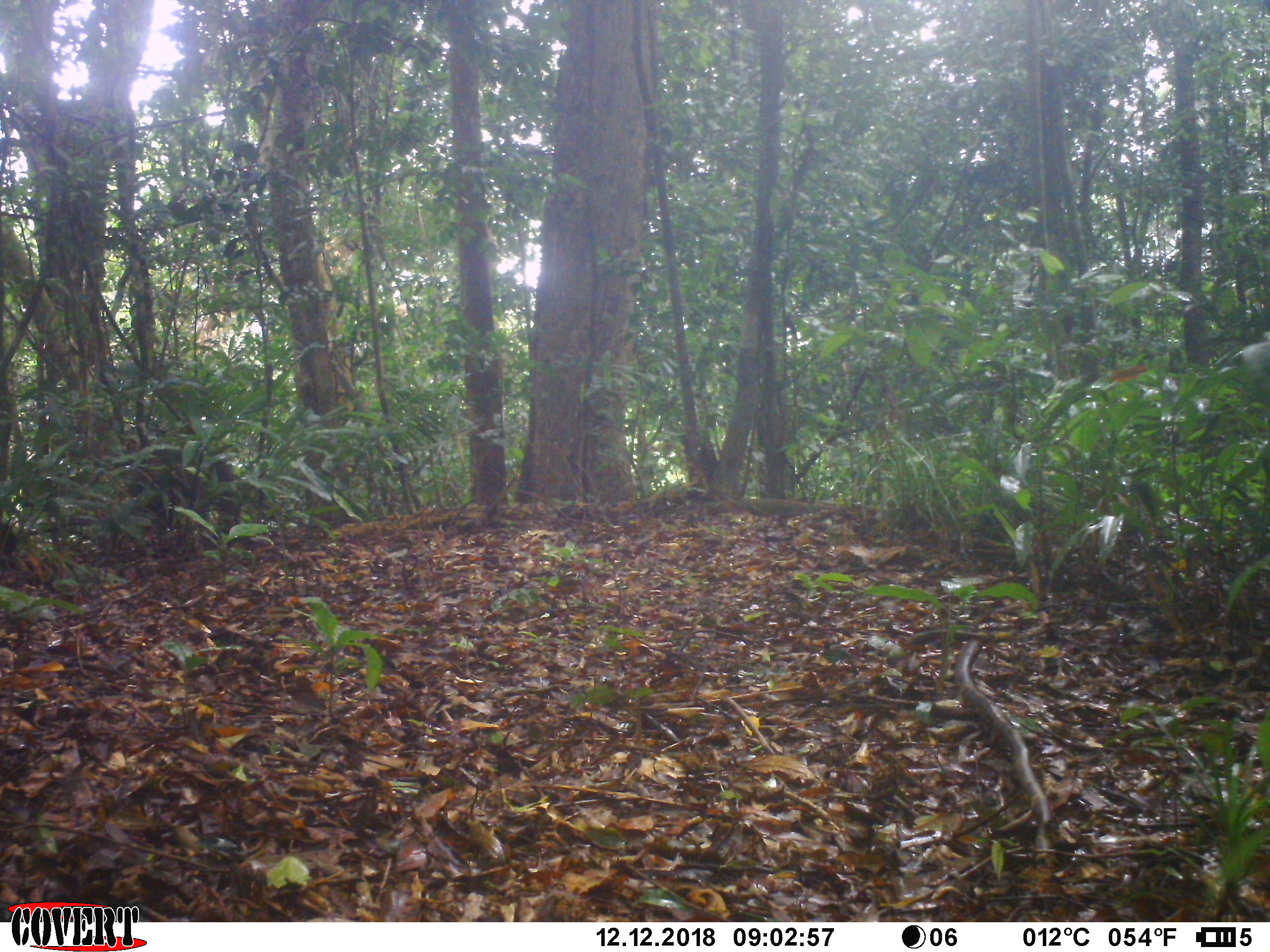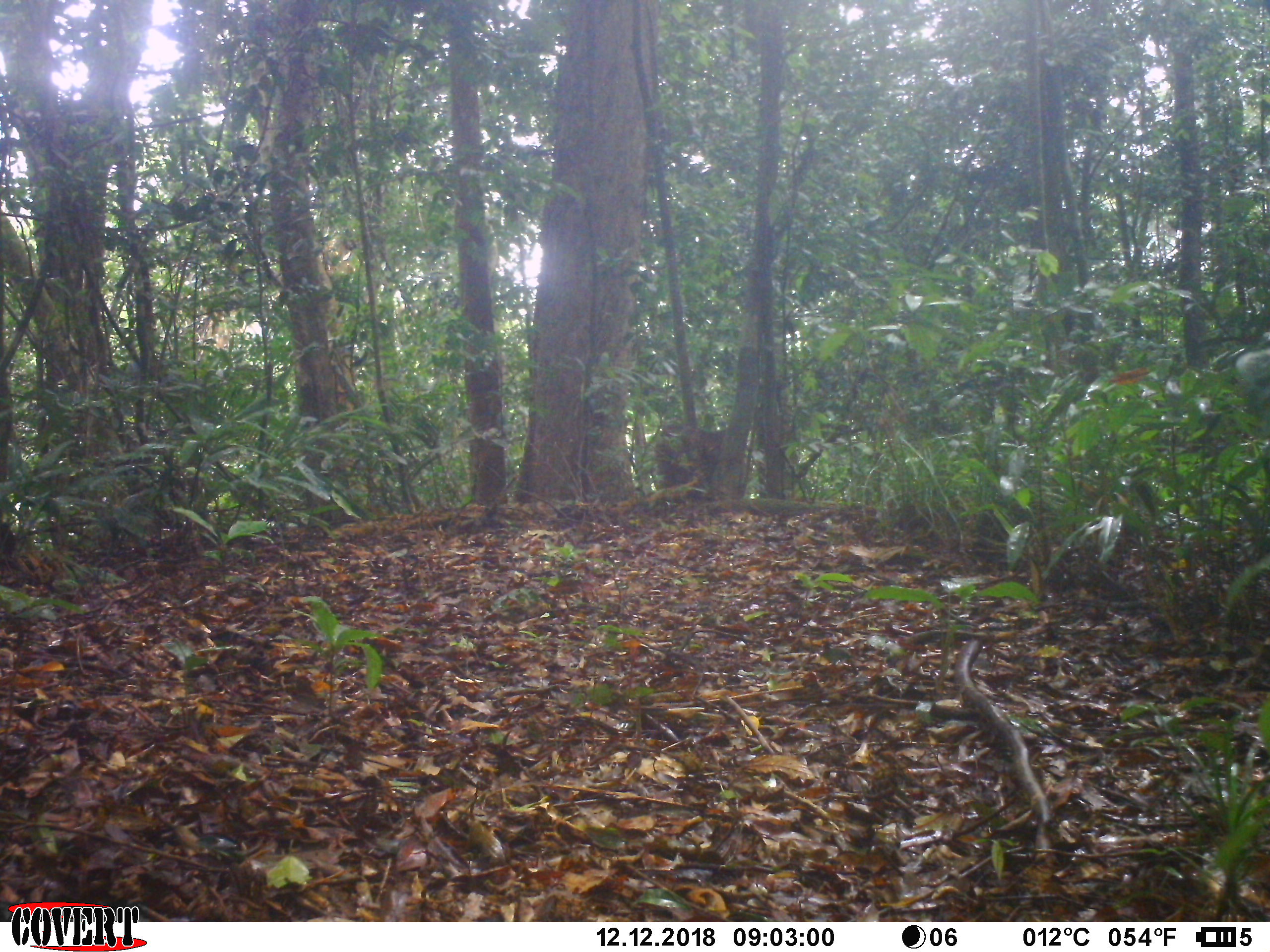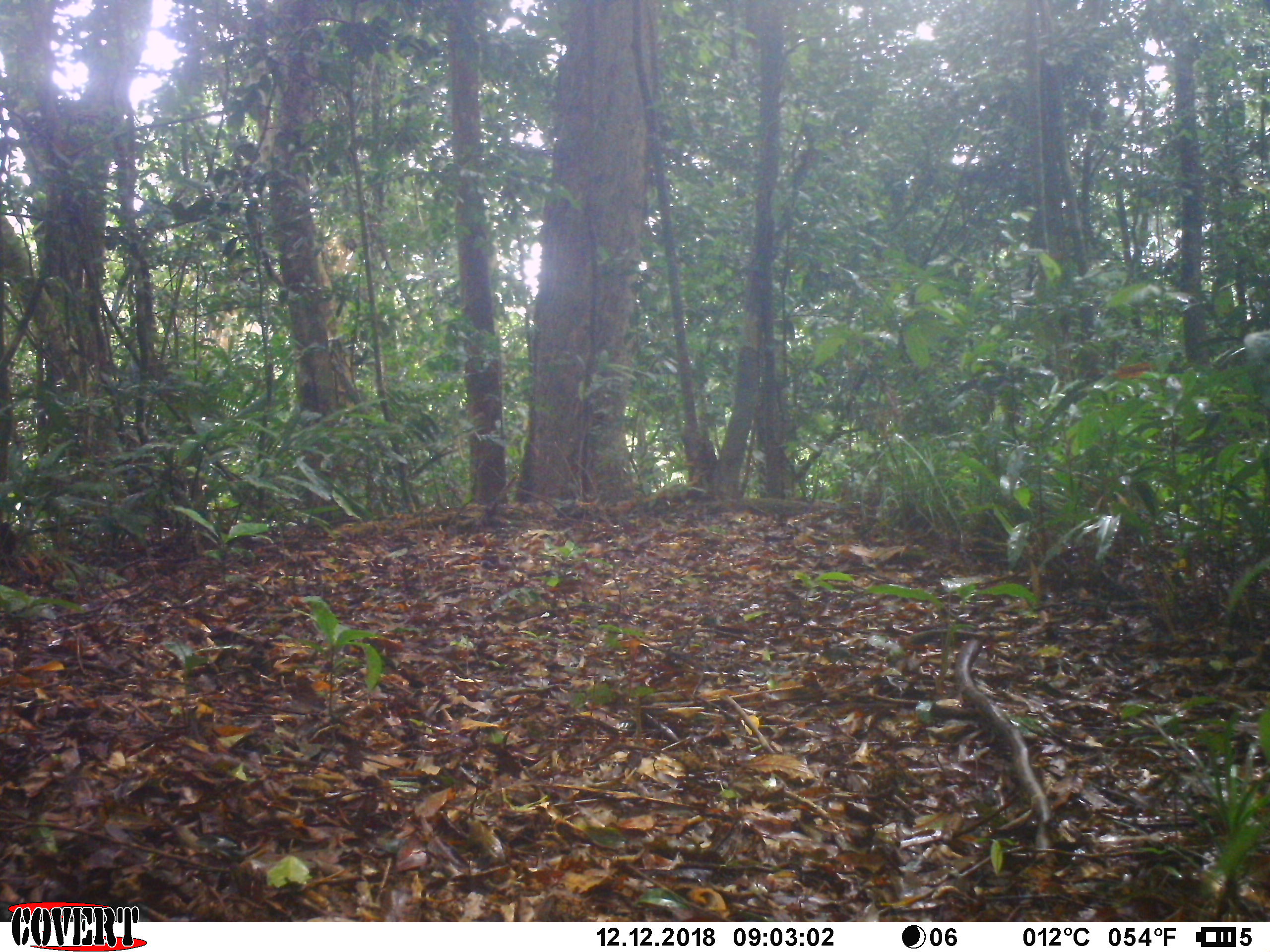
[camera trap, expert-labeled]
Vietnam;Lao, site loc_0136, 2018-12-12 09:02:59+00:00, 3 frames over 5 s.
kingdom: Animalia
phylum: Chordata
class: Mammalia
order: Primates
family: Cercopithecidae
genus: Macaca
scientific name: Macaca arctoides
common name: stump-tailed macaque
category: stump tailed macaque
Stump tailed macaque (stump-tailed macaque) (Macaca arctoides). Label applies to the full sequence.